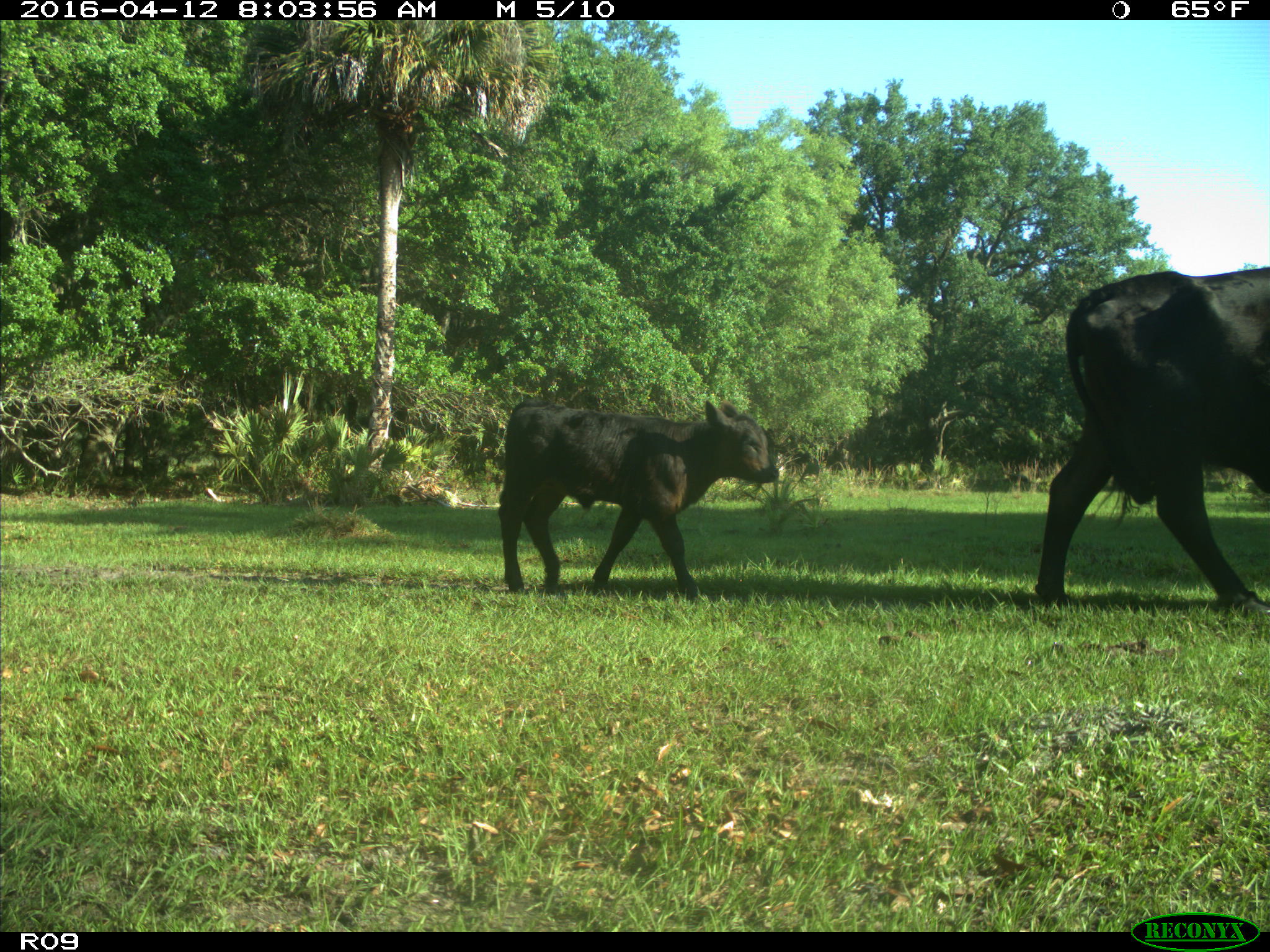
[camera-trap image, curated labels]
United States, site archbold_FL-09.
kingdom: Animalia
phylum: Chordata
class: Mammalia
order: Artiodactyla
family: Bovidae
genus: Bos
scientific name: Bos taurus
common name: domestic cow